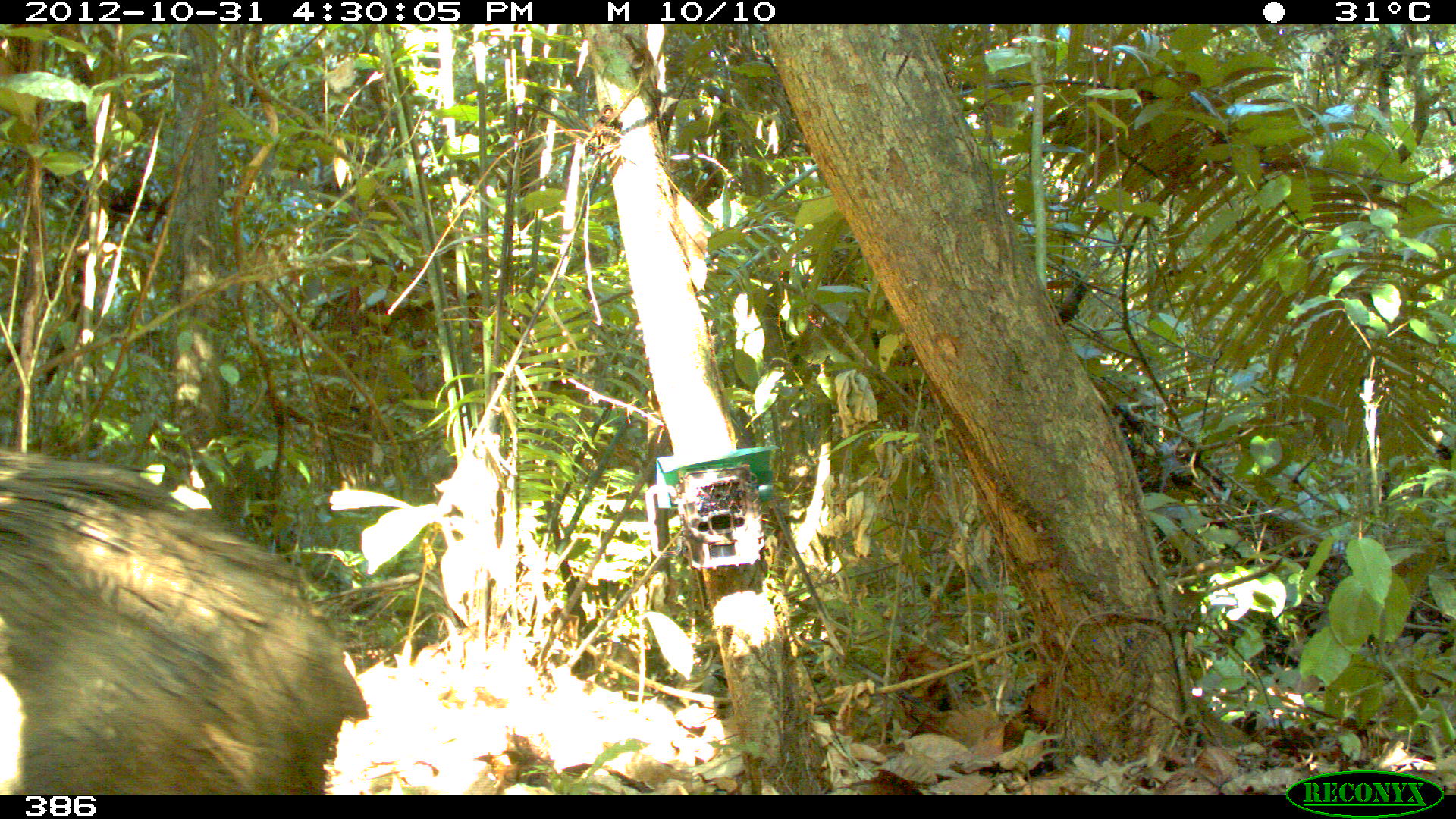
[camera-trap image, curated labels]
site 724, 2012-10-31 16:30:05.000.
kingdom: Animalia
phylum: Chordata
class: Mammalia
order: Artiodactyla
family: Tayassuidae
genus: Tayassu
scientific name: Tayassu pecari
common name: white-lipped peccary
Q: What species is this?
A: Tayassu pecari (white-lipped peccary).